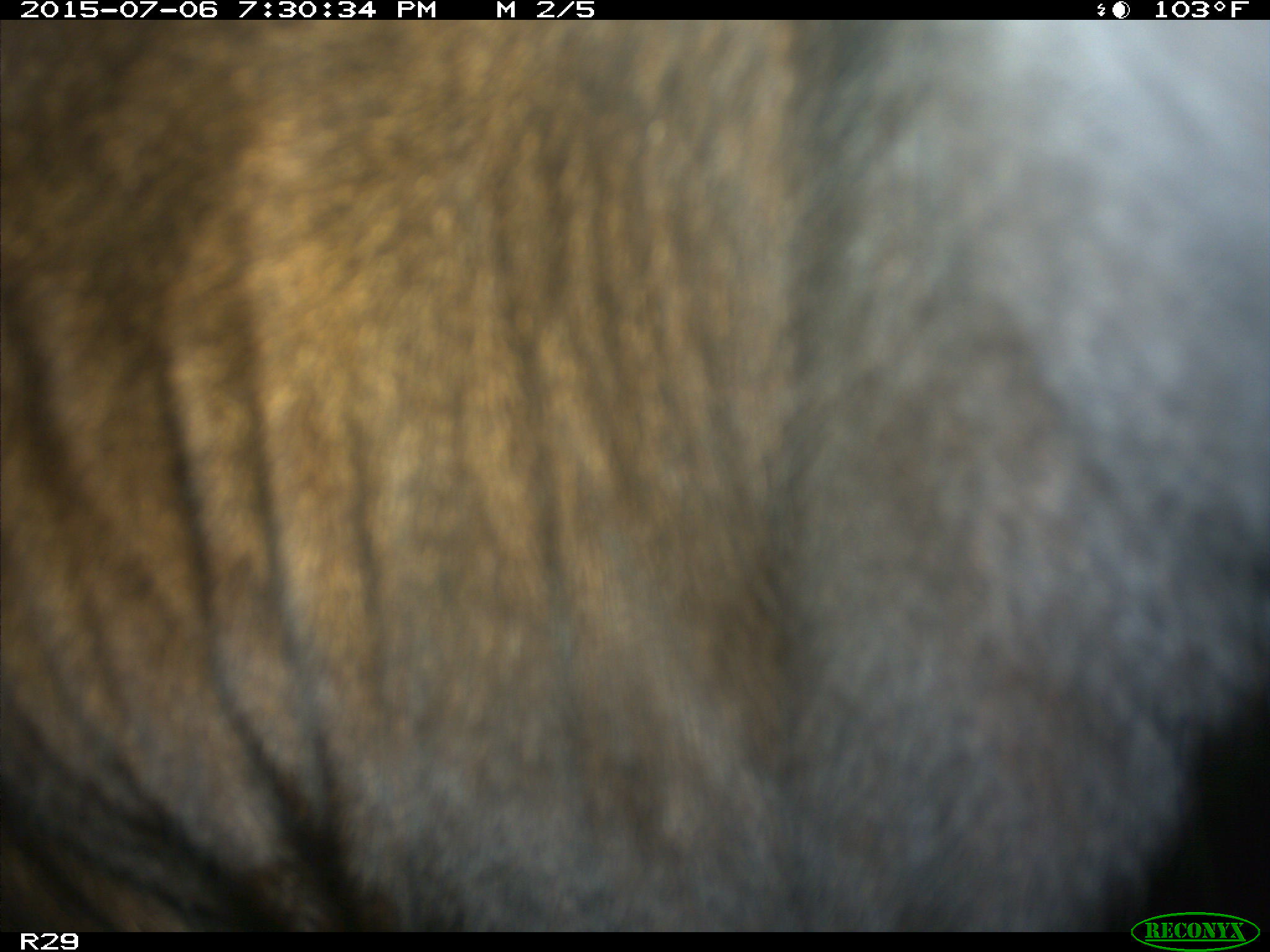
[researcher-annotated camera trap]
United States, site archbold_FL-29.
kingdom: Animalia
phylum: Chordata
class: Mammalia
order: Artiodactyla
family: Bovidae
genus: Bos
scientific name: Bos taurus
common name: domestic cow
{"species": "Bos taurus (domestic cow)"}